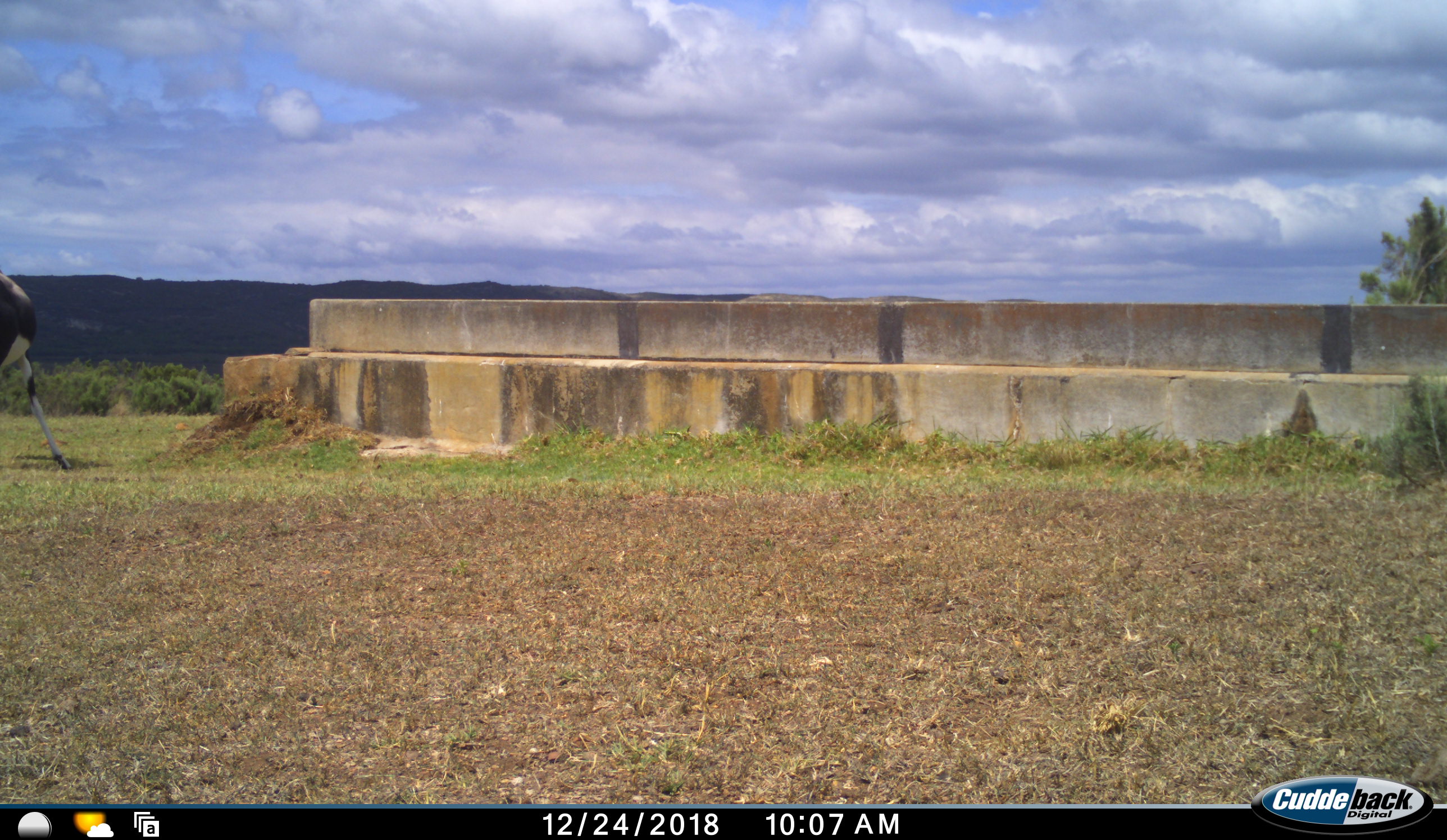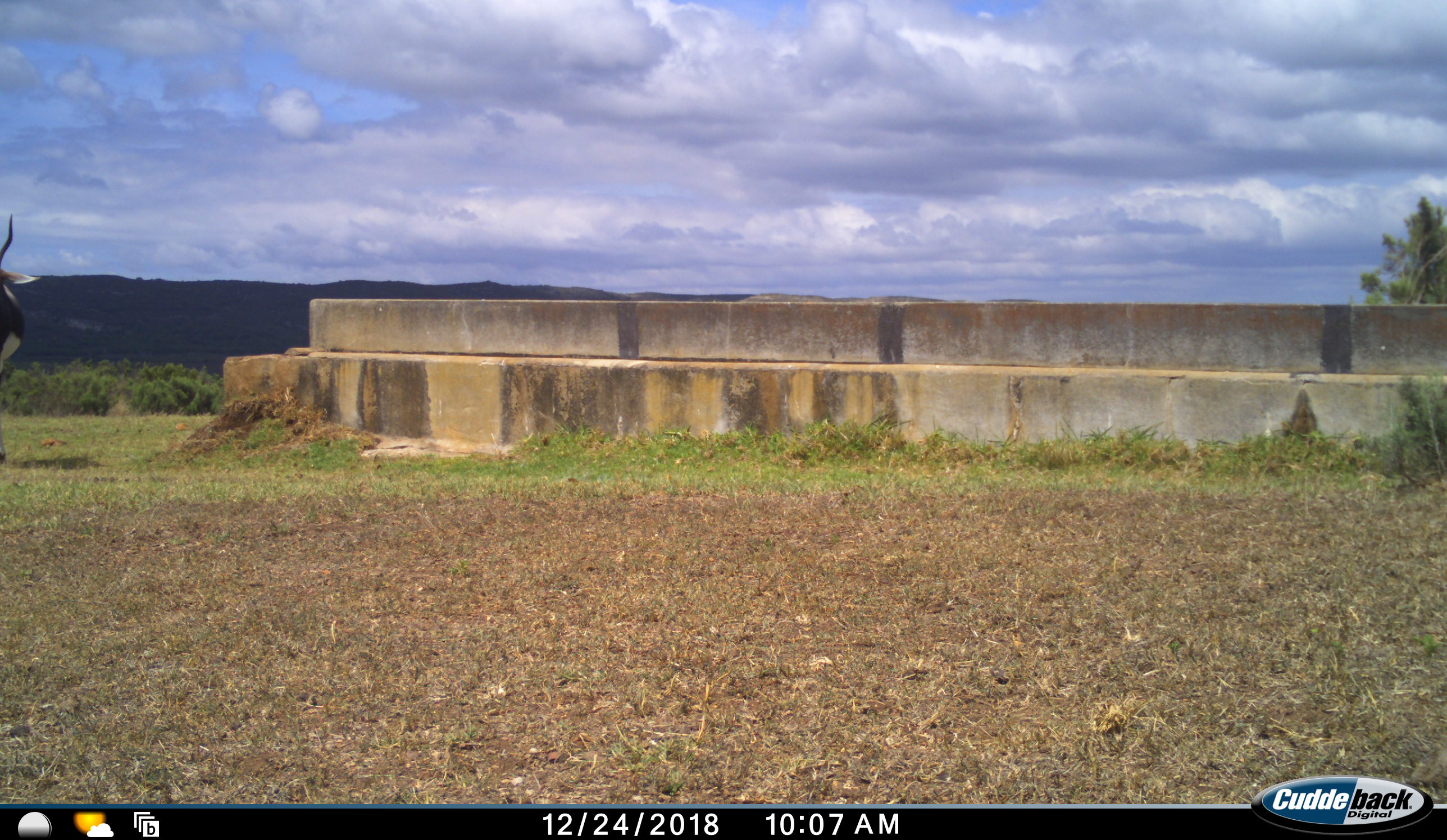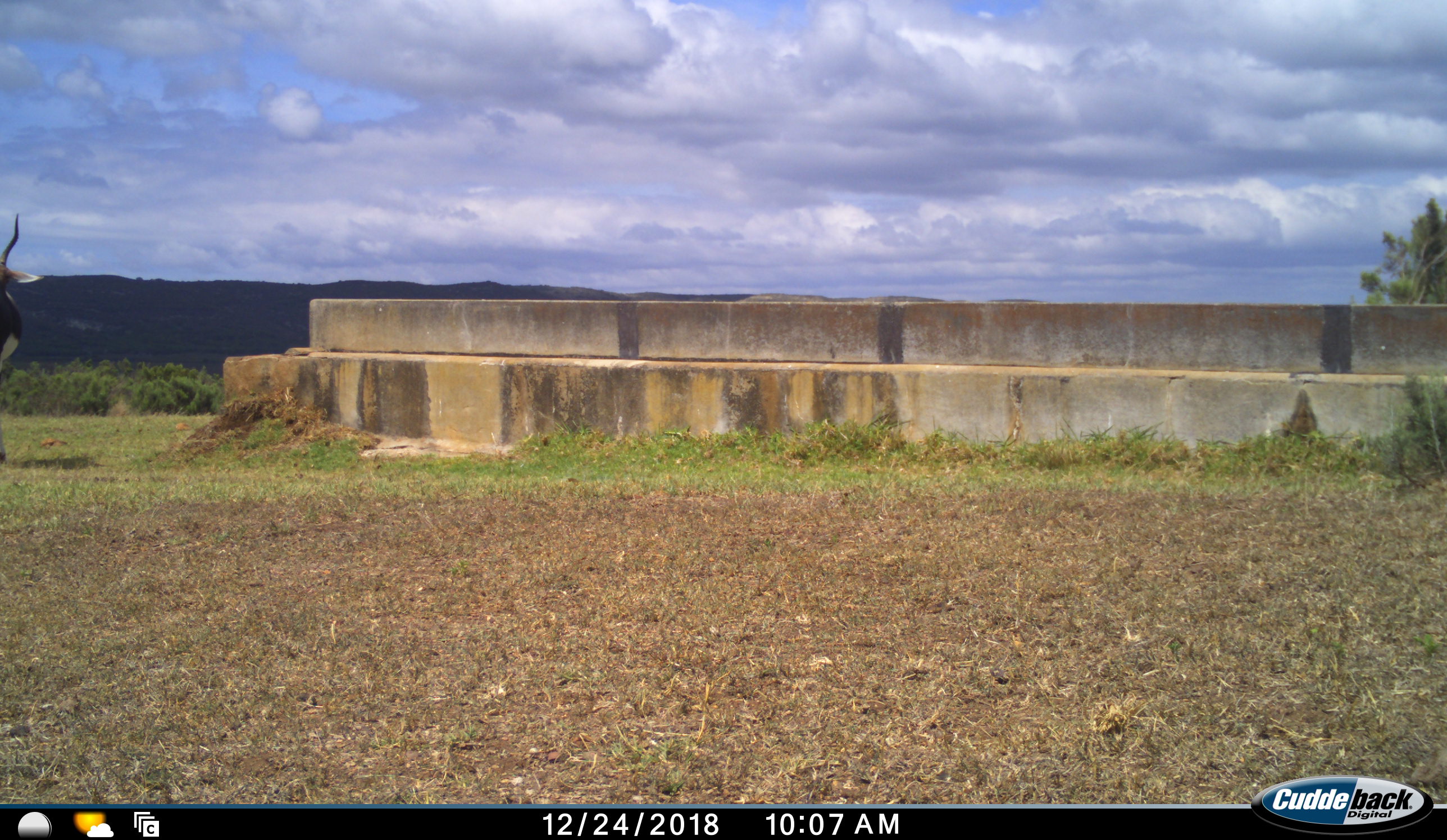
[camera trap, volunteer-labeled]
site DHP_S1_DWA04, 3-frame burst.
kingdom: Animalia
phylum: Chordata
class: Mammalia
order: Artiodactyla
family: Bovidae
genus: Damaliscus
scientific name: Damaliscus pygargus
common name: bontebok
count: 1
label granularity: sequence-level